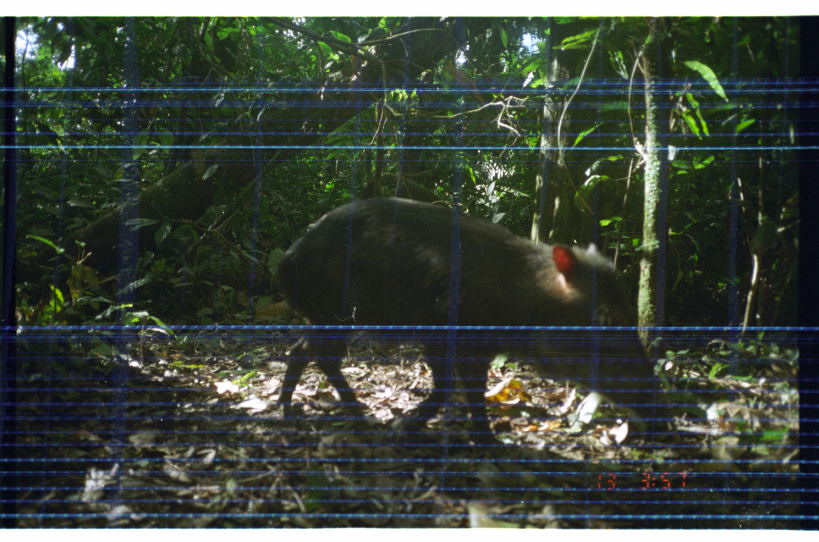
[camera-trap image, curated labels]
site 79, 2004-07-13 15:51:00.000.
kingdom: Animalia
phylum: Chordata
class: Mammalia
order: Artiodactyla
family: Tayassuidae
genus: Tayassu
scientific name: Tayassu pecari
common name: white-lipped peccary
Tayassu pecari (white-lipped peccary).